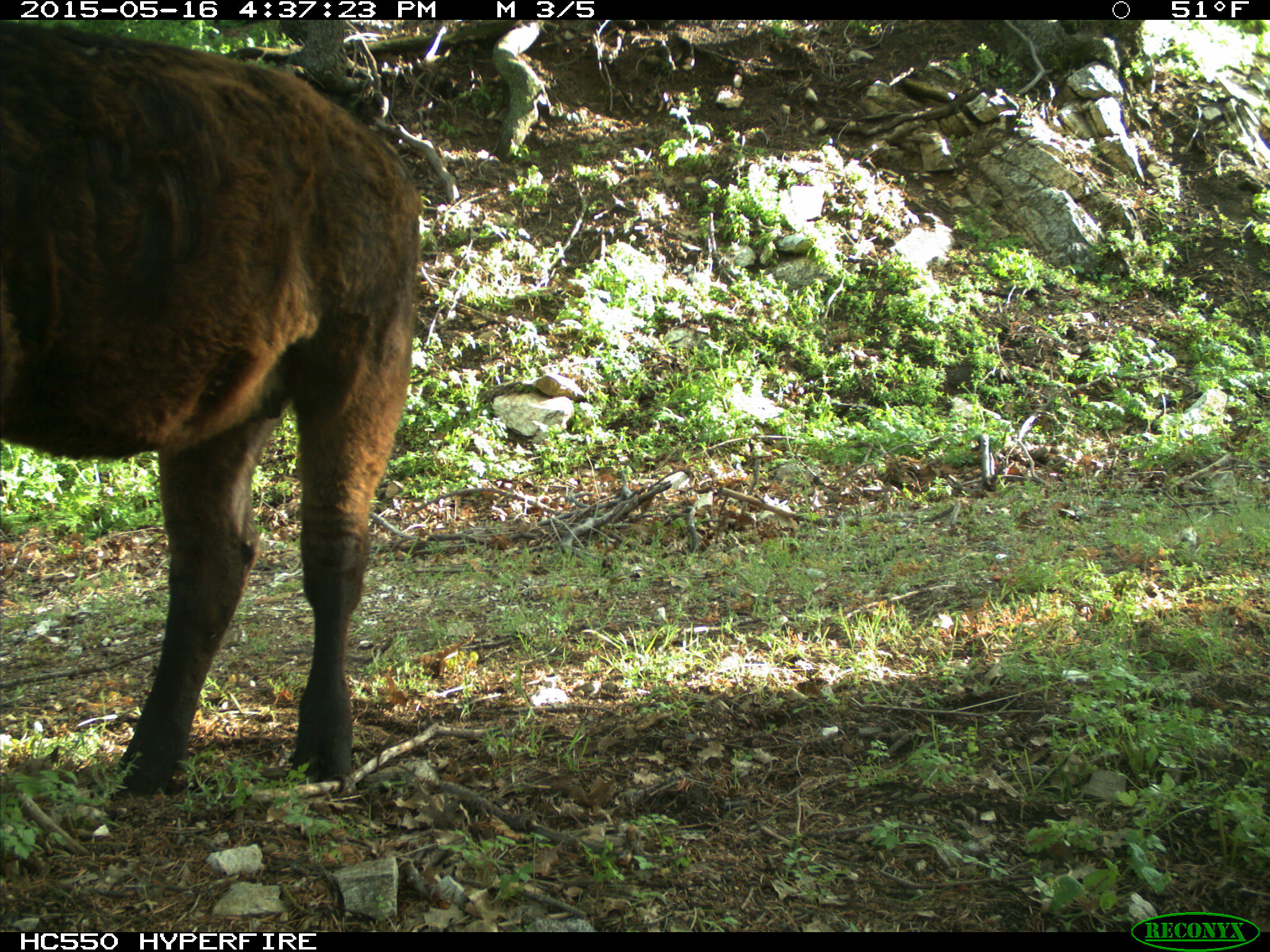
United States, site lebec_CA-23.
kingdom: Animalia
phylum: Chordata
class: Mammalia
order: Artiodactyla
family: Bovidae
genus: Bos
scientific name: Bos taurus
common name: domestic cow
Bos taurus (domestic cow).